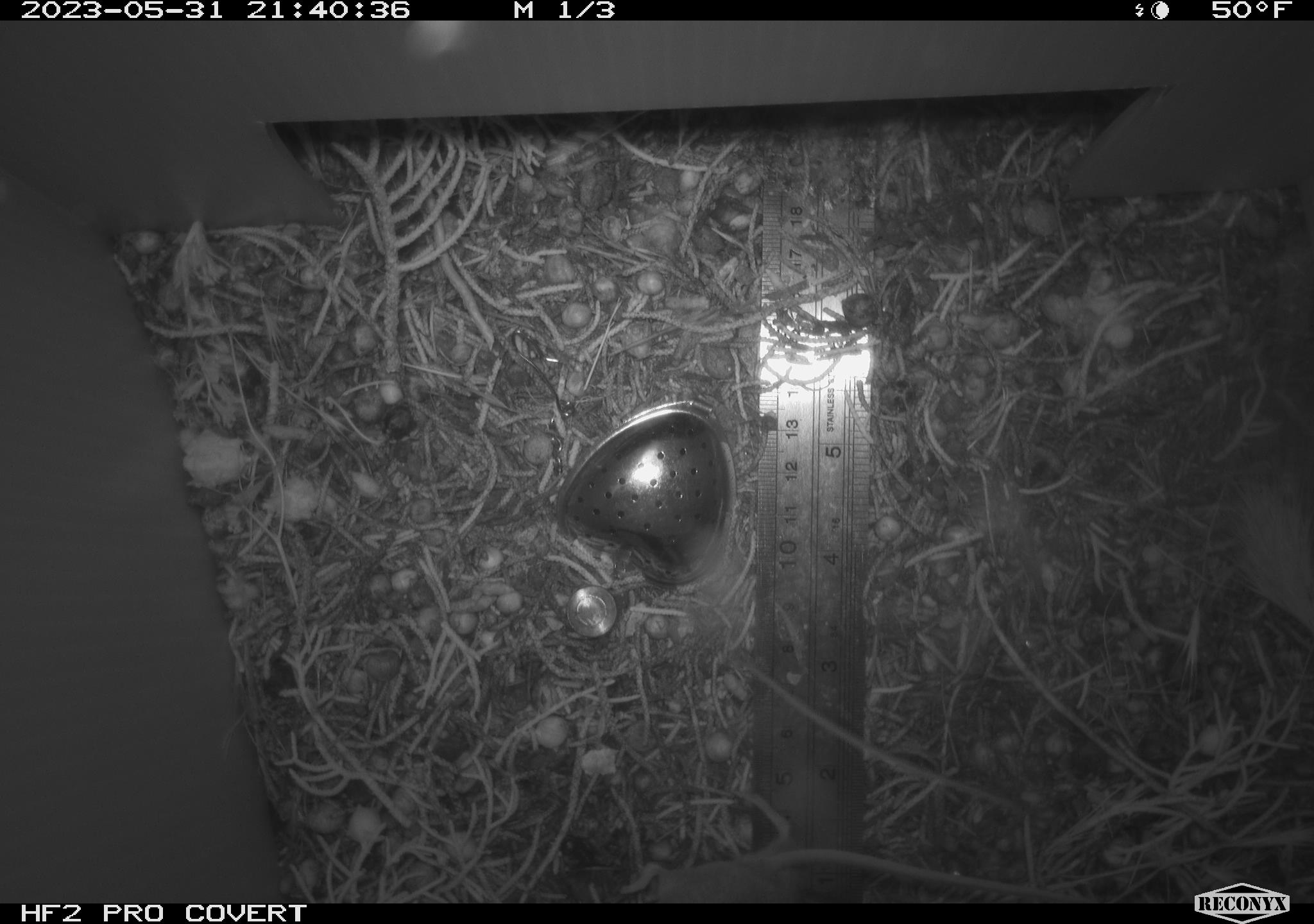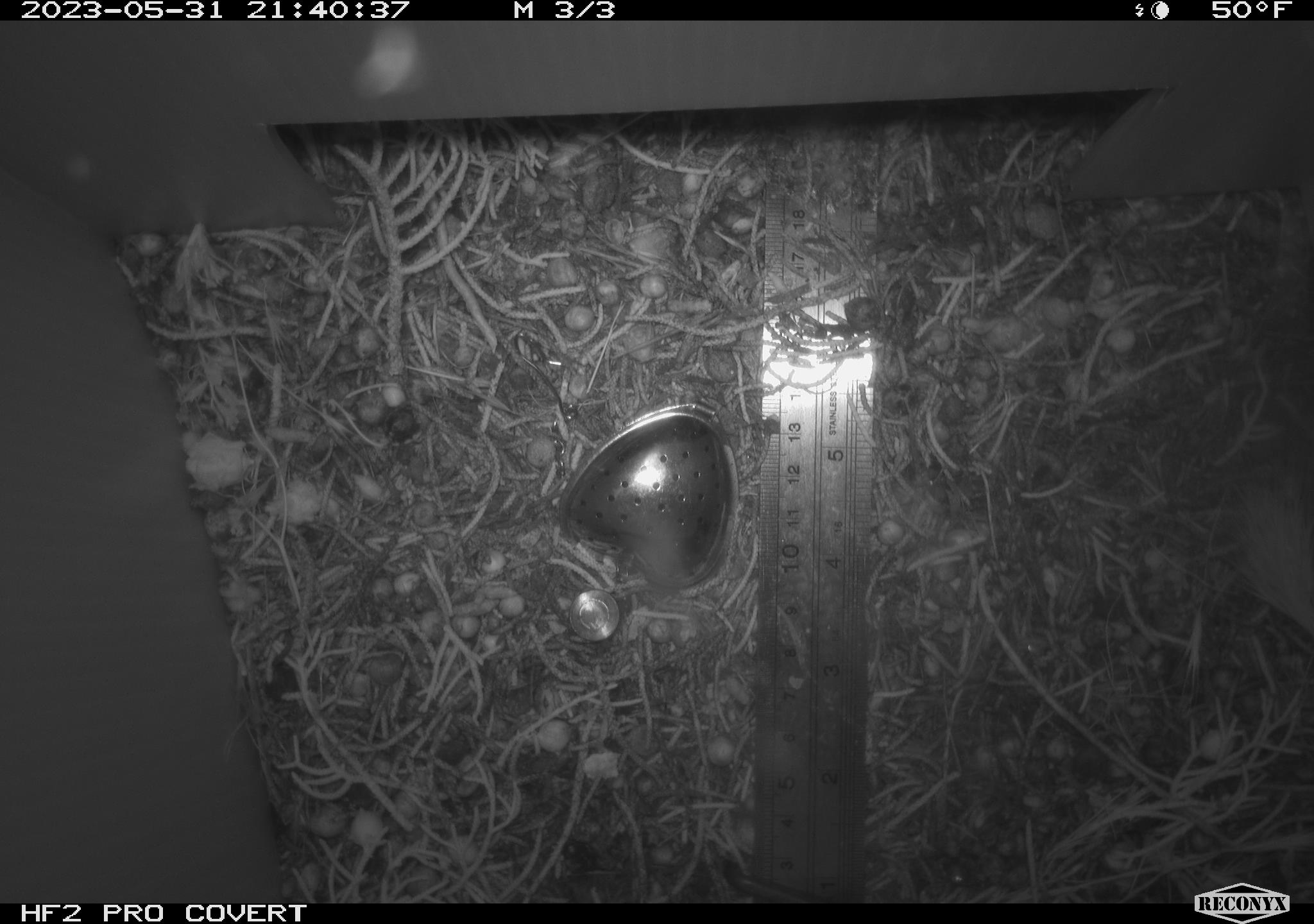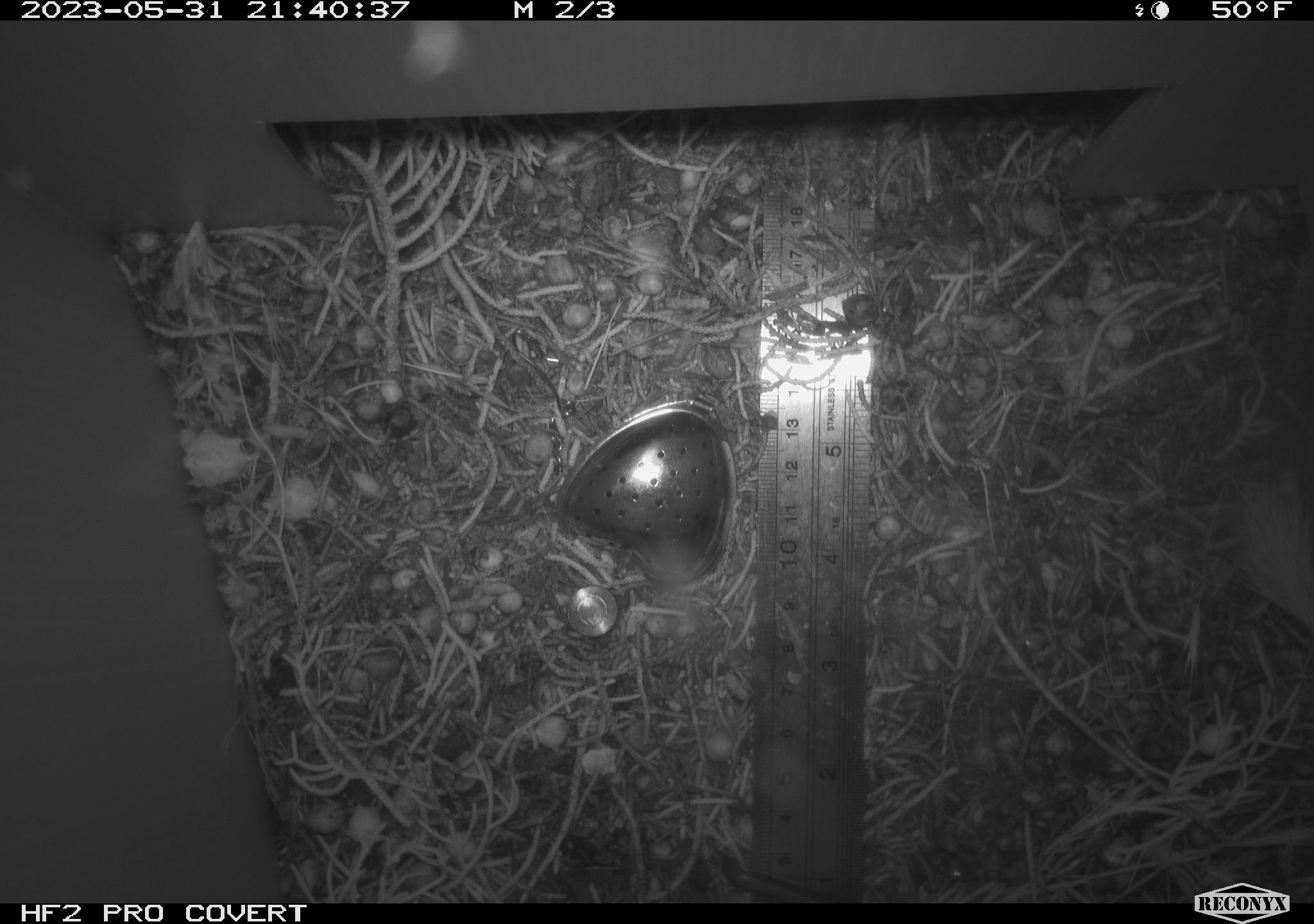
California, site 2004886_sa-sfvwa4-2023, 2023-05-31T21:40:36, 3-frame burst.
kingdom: Animalia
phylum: Chordata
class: Mammalia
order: Rodentia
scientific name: Rodentia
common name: mouse species